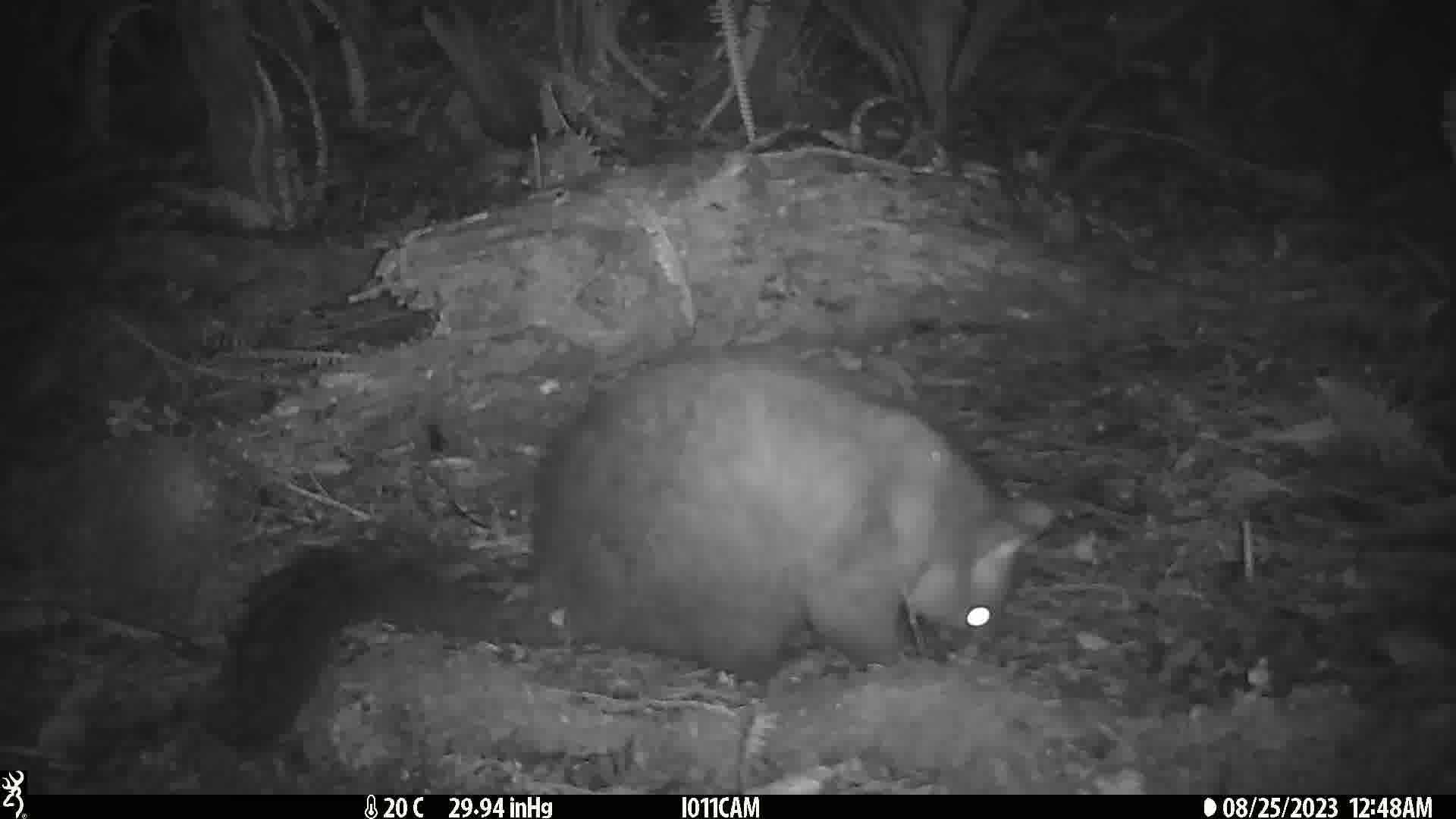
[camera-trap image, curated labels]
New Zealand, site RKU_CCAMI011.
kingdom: Animalia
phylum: Chordata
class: Mammalia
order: Diprotodontia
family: Phalangeridae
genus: Trichosurus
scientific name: Trichosurus vulpecula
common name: common brushtail possum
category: possum